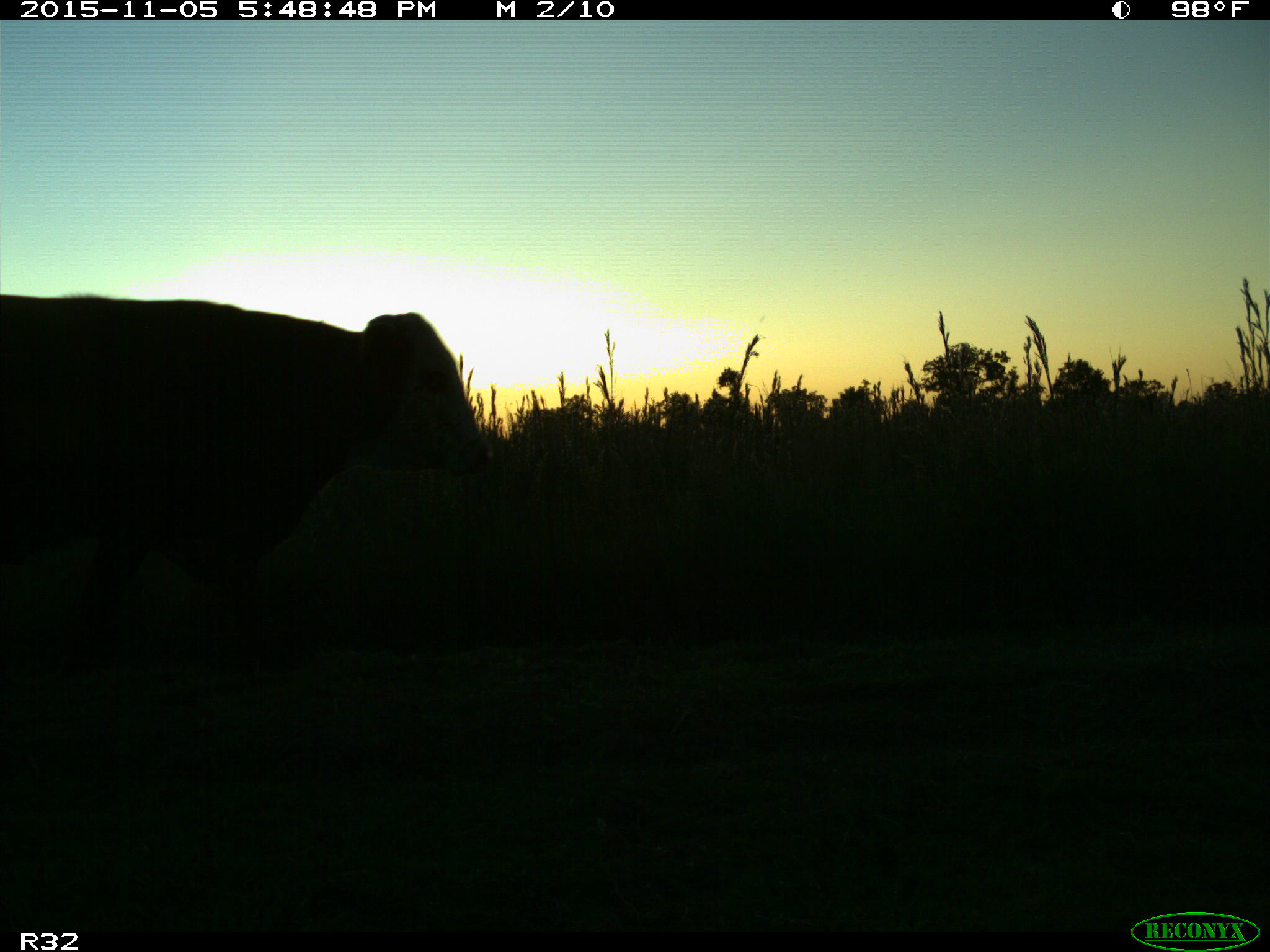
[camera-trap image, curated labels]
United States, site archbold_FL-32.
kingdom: Animalia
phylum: Chordata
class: Mammalia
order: Artiodactyla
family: Bovidae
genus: Bos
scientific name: Bos taurus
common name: domestic cow